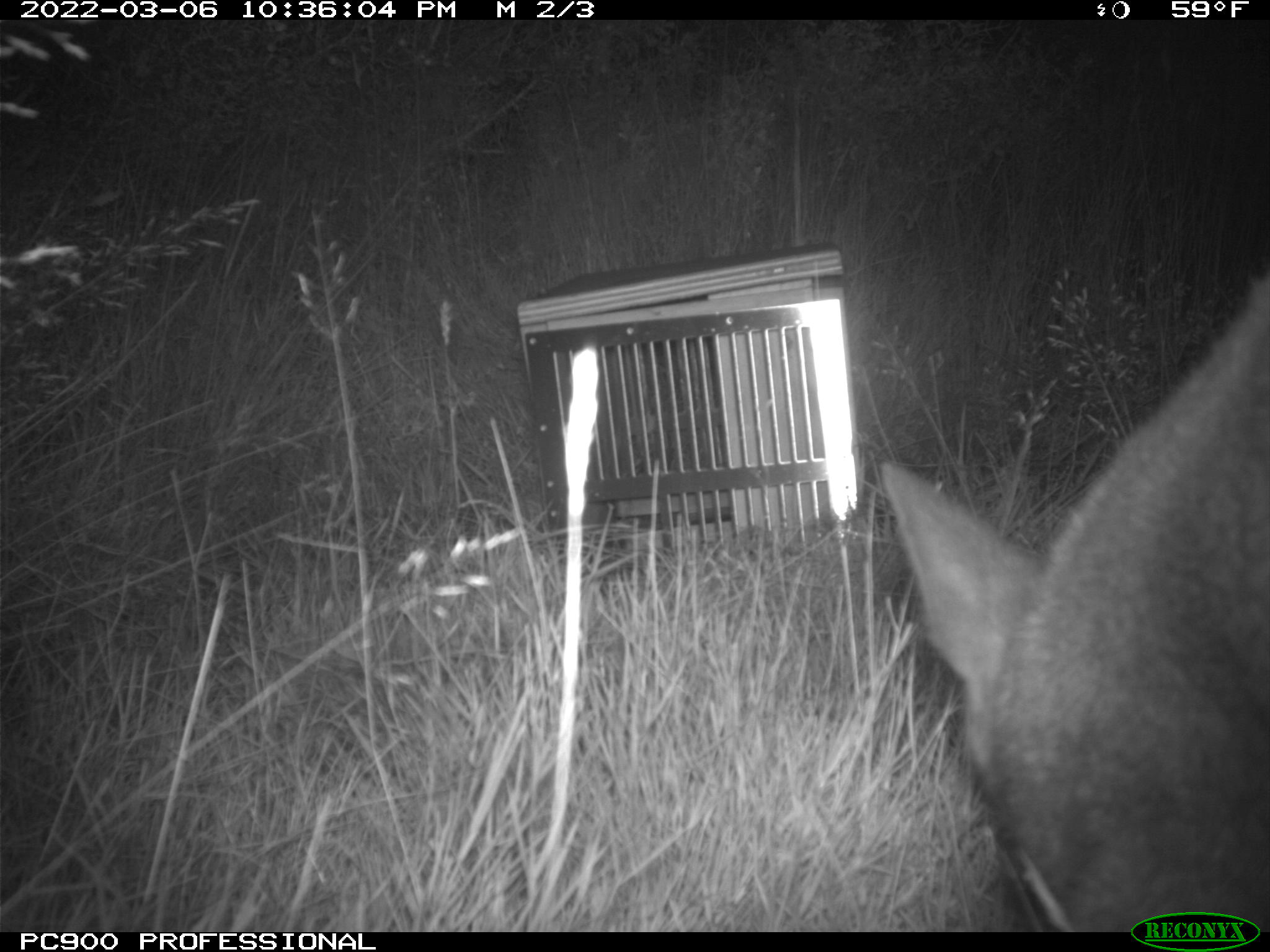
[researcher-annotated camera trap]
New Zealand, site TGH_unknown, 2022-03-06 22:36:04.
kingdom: Animalia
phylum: Chordata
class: Mammalia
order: Diprotodontia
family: Macropodidae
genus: Notamacropus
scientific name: Notamacropus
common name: wallaby